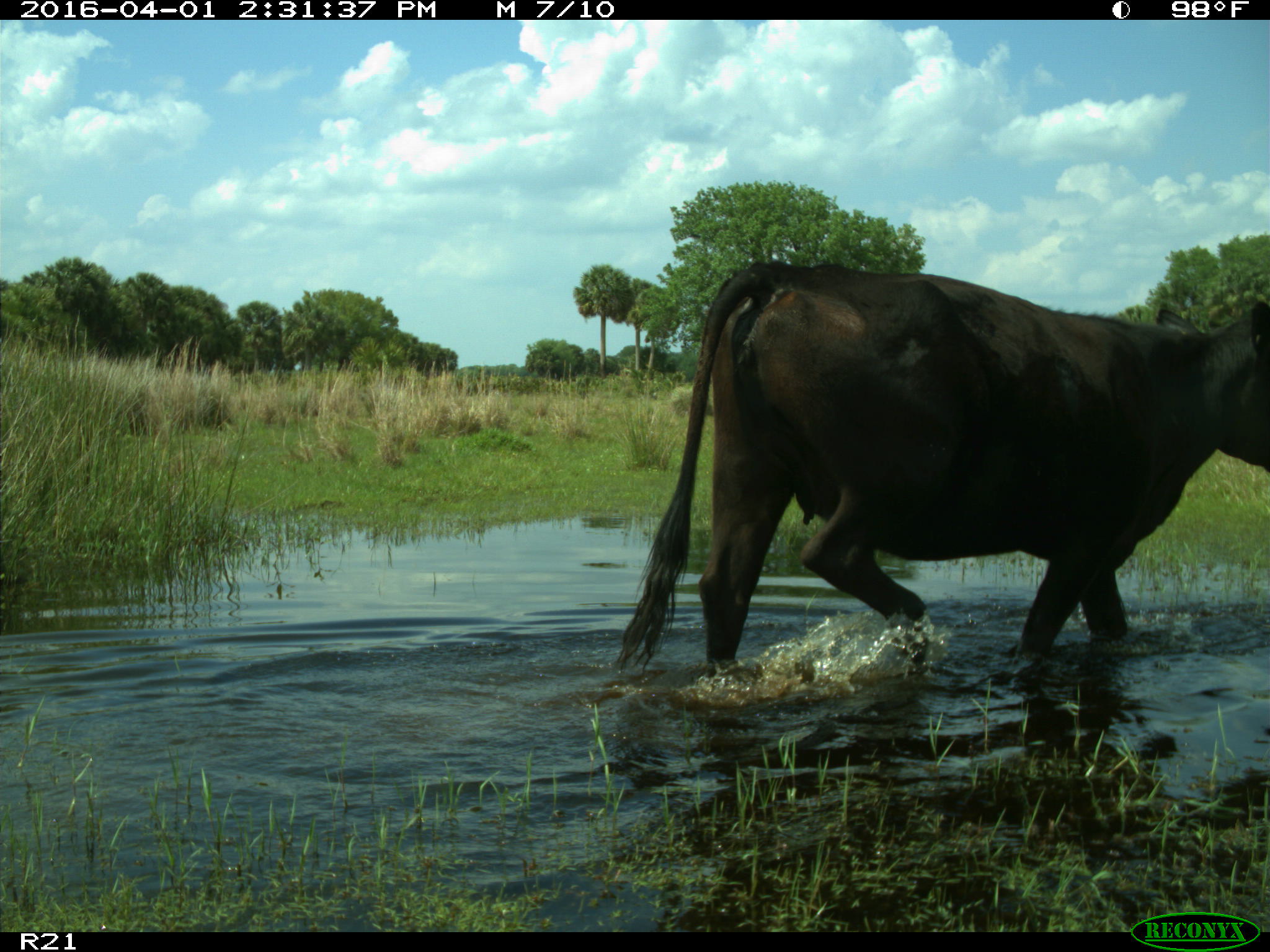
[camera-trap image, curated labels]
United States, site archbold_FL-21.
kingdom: Animalia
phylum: Chordata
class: Mammalia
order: Artiodactyla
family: Bovidae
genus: Bos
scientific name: Bos taurus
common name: domestic cow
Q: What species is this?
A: Bos taurus (domestic cow).